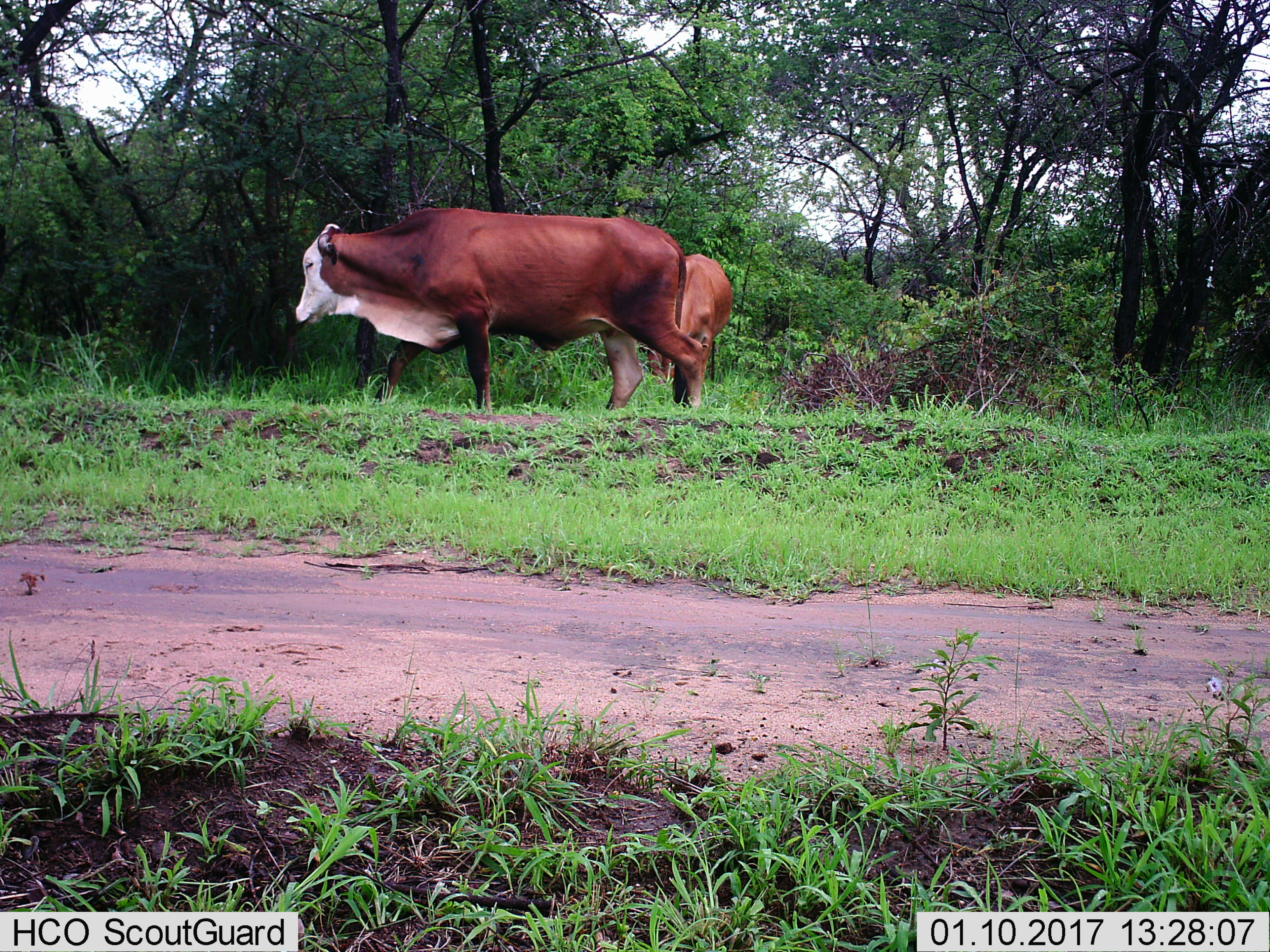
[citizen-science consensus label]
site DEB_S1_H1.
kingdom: Animalia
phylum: Chordata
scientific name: Vertebrata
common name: domestic animal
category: domesticanimal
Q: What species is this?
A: Domesticanimal (domestic animal) (Vertebrata).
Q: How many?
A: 2.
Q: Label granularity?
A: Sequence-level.